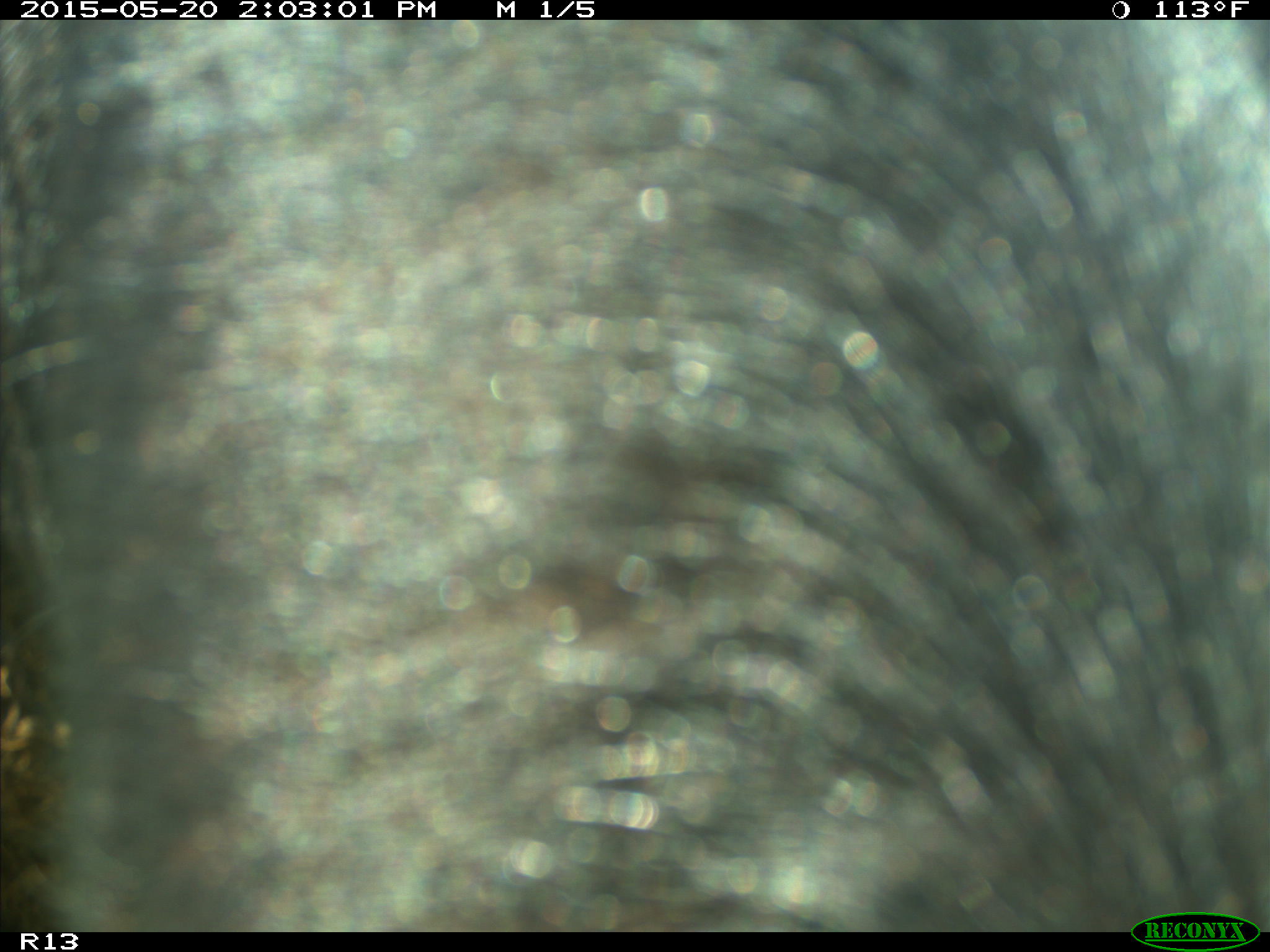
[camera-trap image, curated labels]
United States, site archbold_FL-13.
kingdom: Animalia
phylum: Chordata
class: Mammalia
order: Artiodactyla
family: Bovidae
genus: Bos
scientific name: Bos taurus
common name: domestic cow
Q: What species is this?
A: Bos taurus (domestic cow).